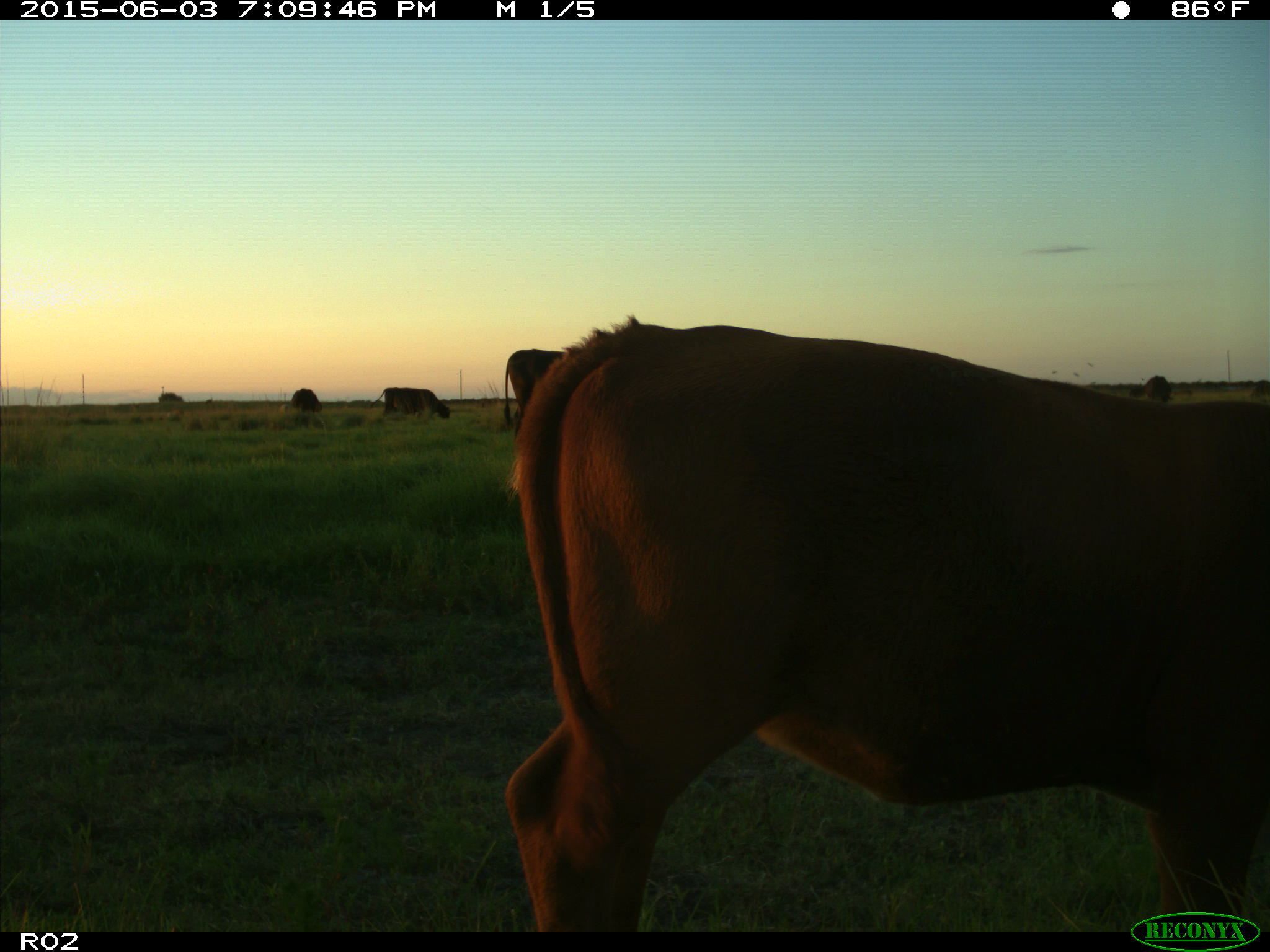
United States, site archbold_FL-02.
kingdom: Animalia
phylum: Chordata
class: Mammalia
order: Artiodactyla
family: Bovidae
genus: Bos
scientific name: Bos taurus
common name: domestic cow